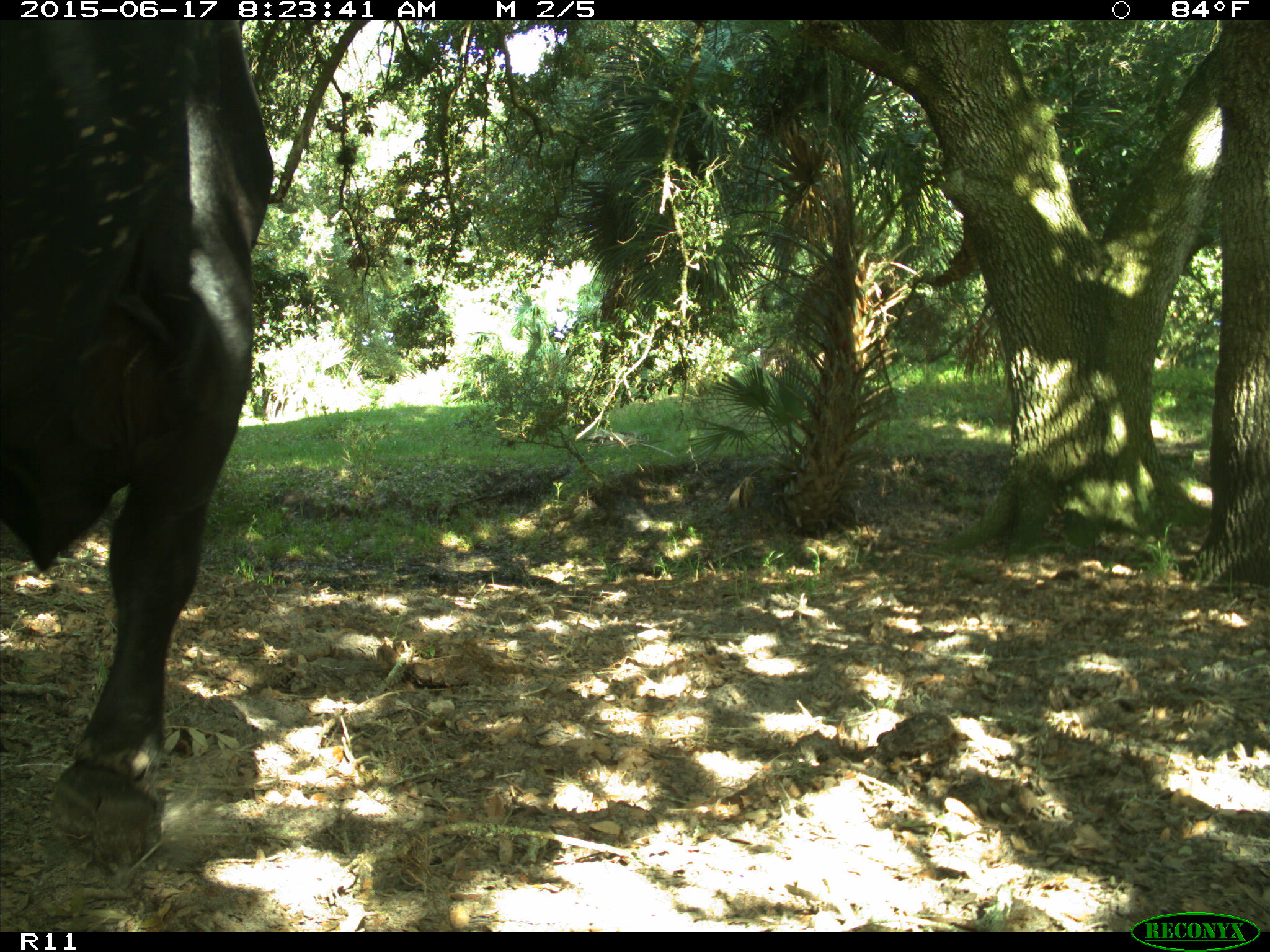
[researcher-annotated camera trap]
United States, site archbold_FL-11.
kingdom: Animalia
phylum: Chordata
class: Mammalia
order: Artiodactyla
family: Bovidae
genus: Bos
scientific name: Bos taurus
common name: domestic cow